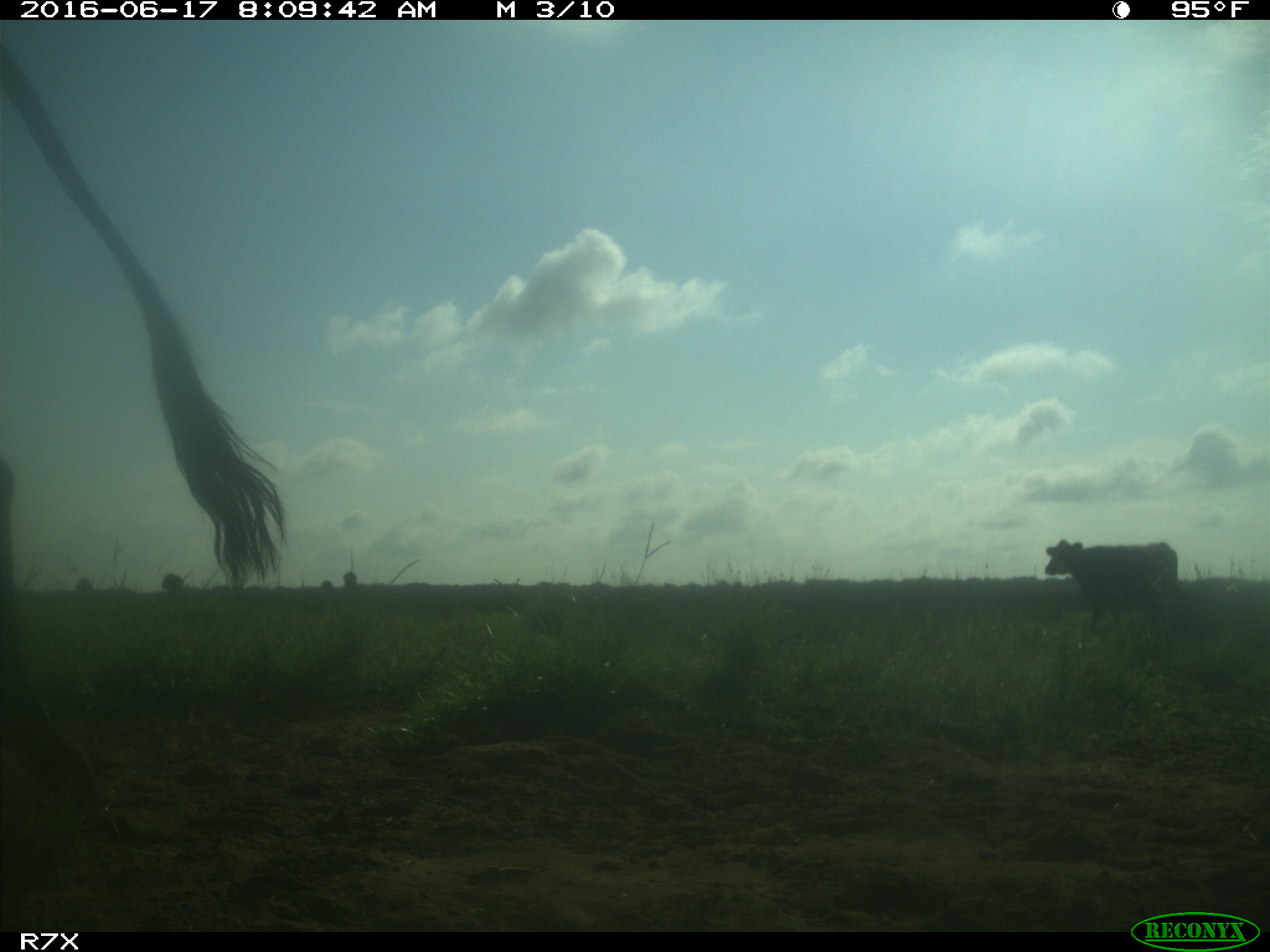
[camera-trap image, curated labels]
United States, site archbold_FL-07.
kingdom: Animalia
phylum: Chordata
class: Mammalia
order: Artiodactyla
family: Bovidae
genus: Bos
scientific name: Bos taurus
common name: domestic cow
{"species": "Bos taurus (domestic cow)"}